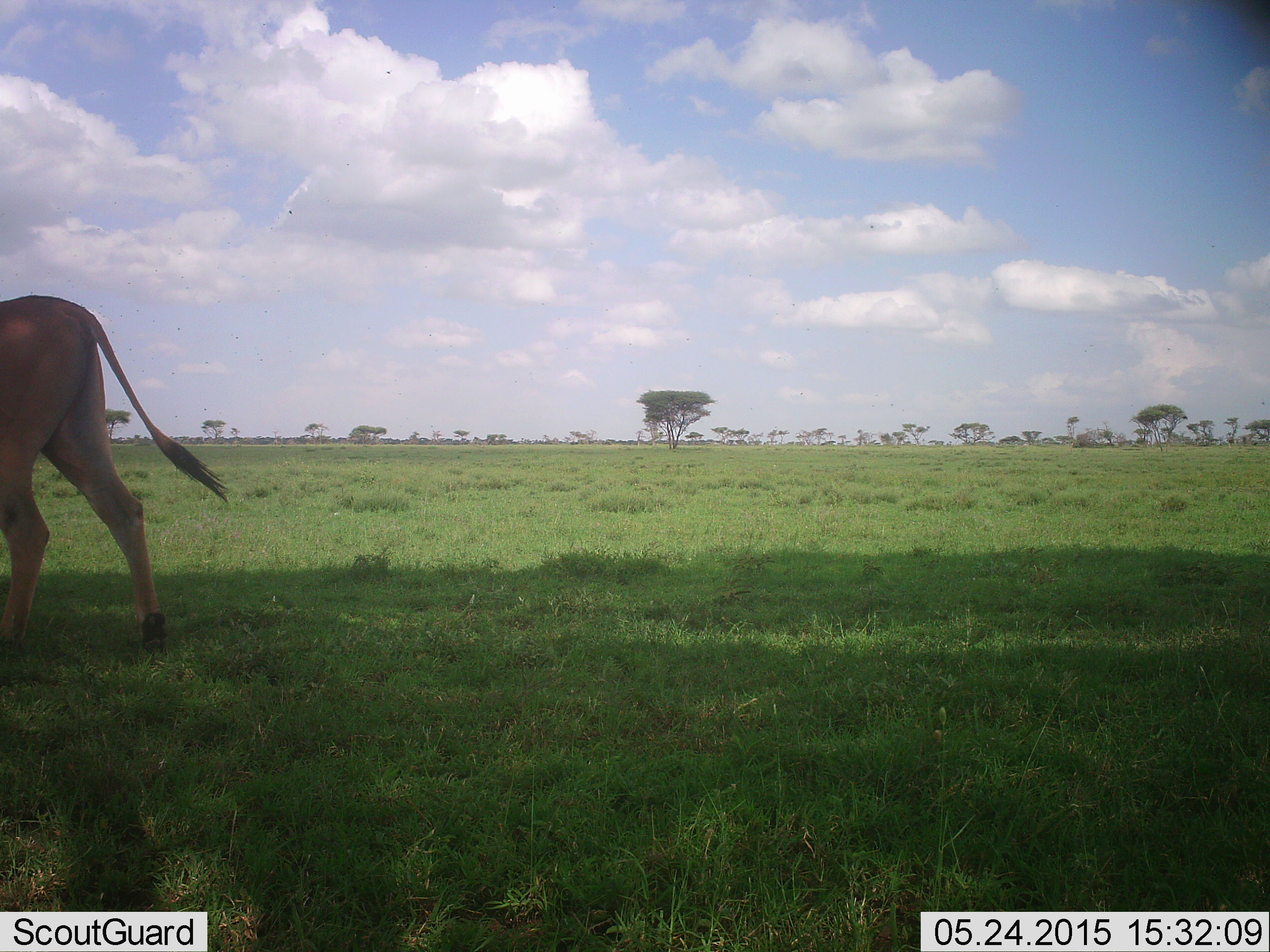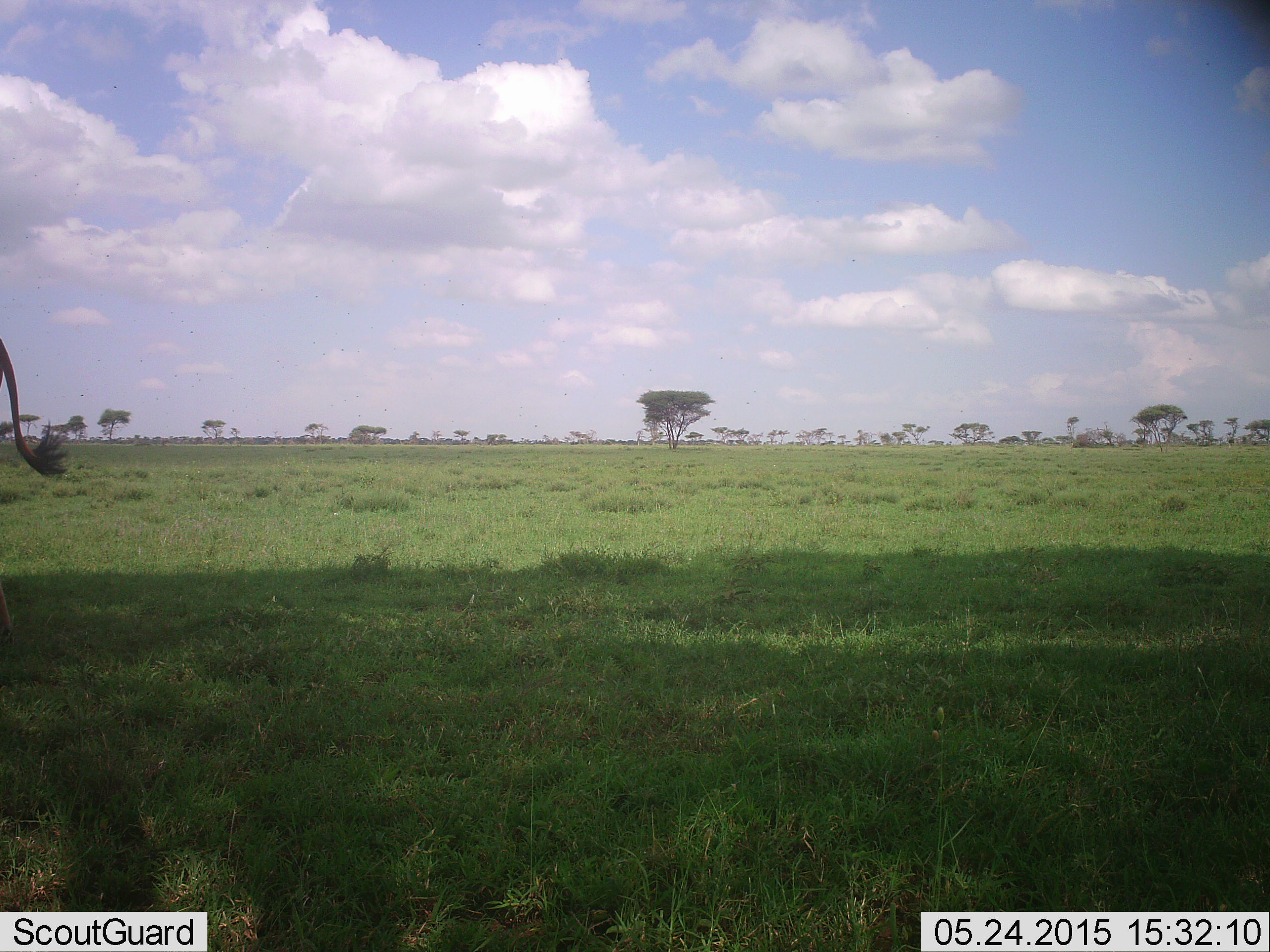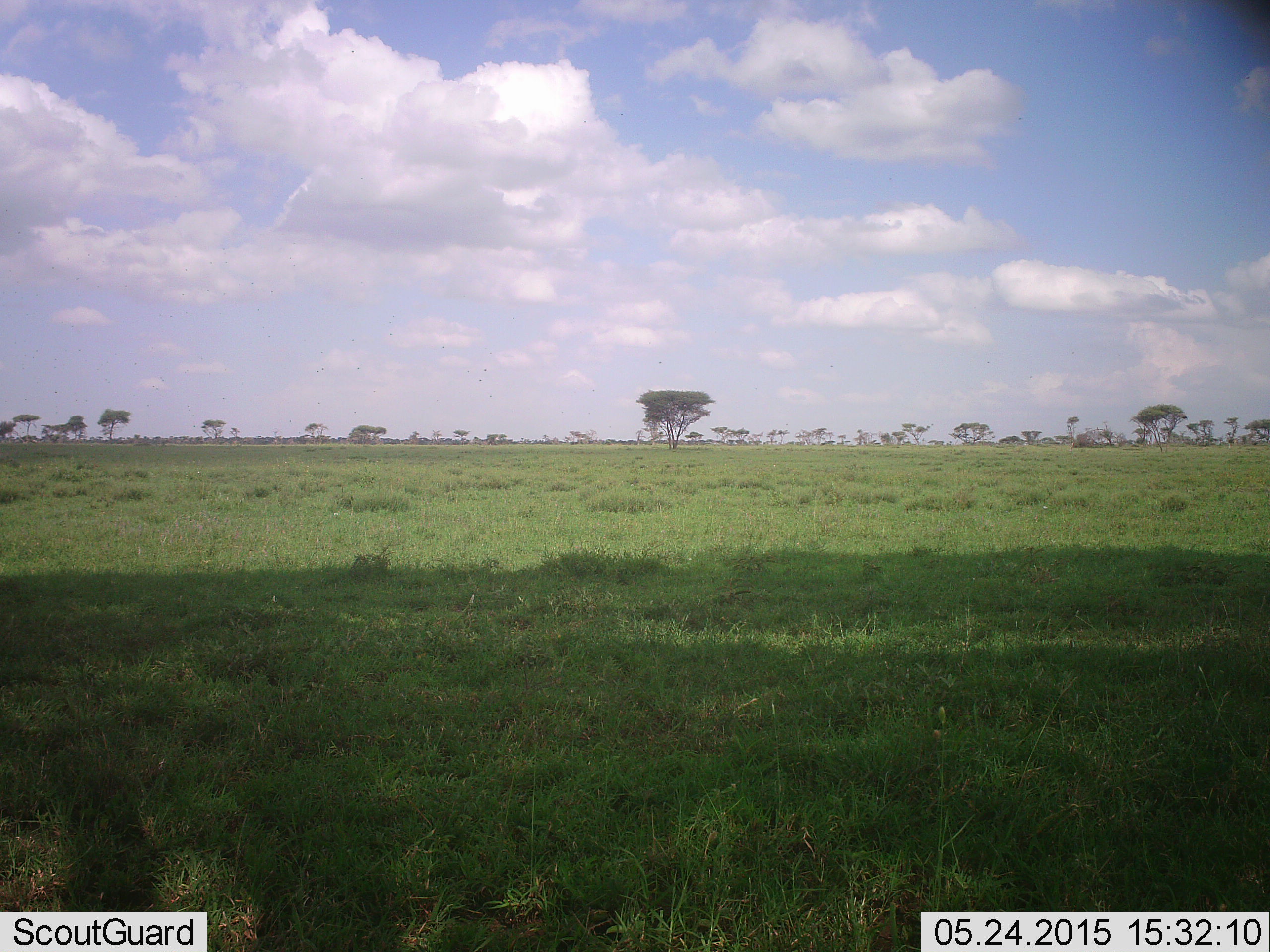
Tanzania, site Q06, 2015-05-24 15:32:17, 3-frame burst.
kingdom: Animalia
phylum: Chordata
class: Mammalia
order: Artiodactyla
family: Bovidae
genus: Tragelaphus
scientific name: Tragelaphus oryx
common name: eland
Eland (Tragelaphus oryx), count 1. Behavior (volunteer vote fractions): standing 0%, resting 0%, moving 100%, interacting 0%. Young present (vote fraction): 0%. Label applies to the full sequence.